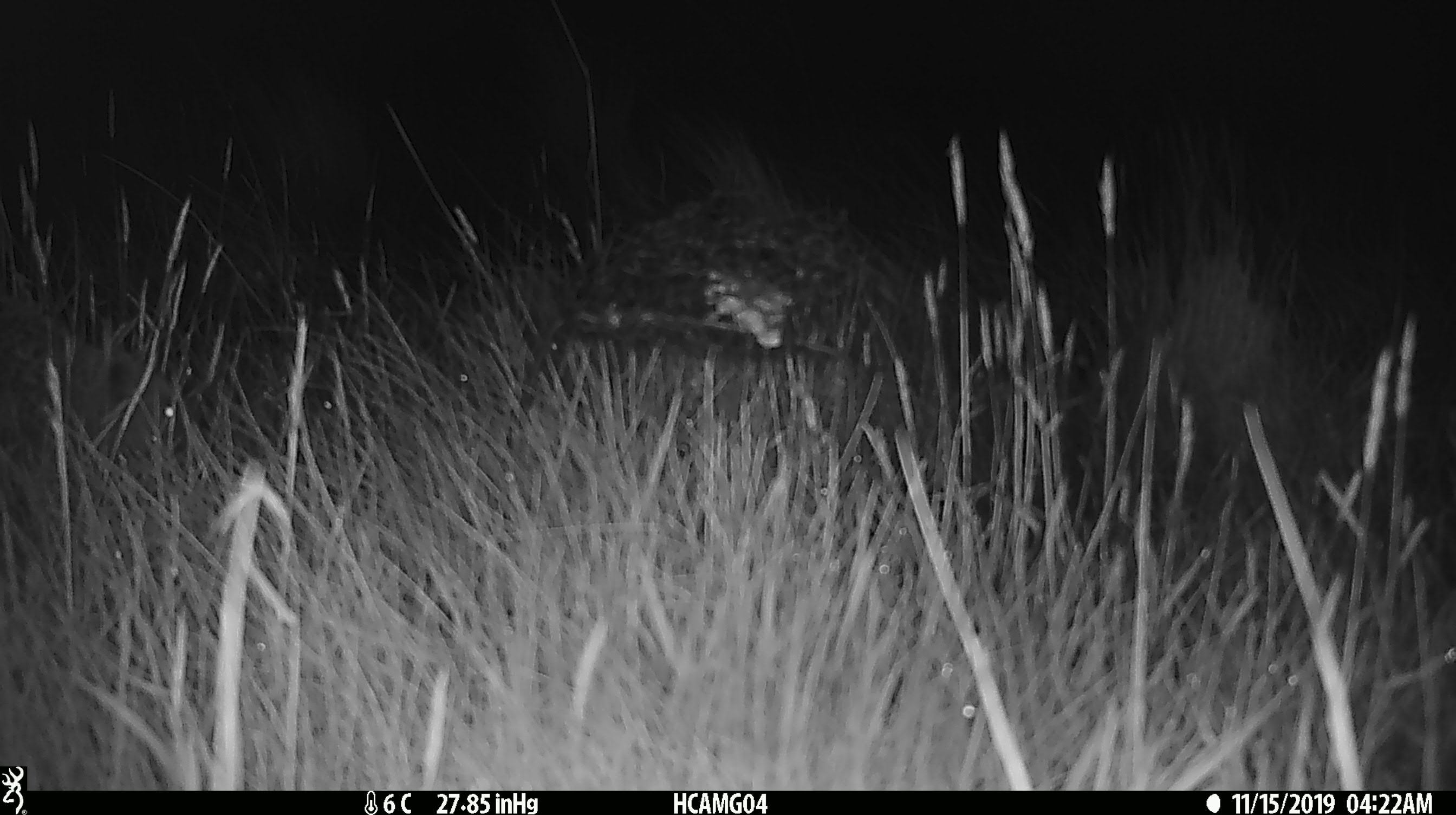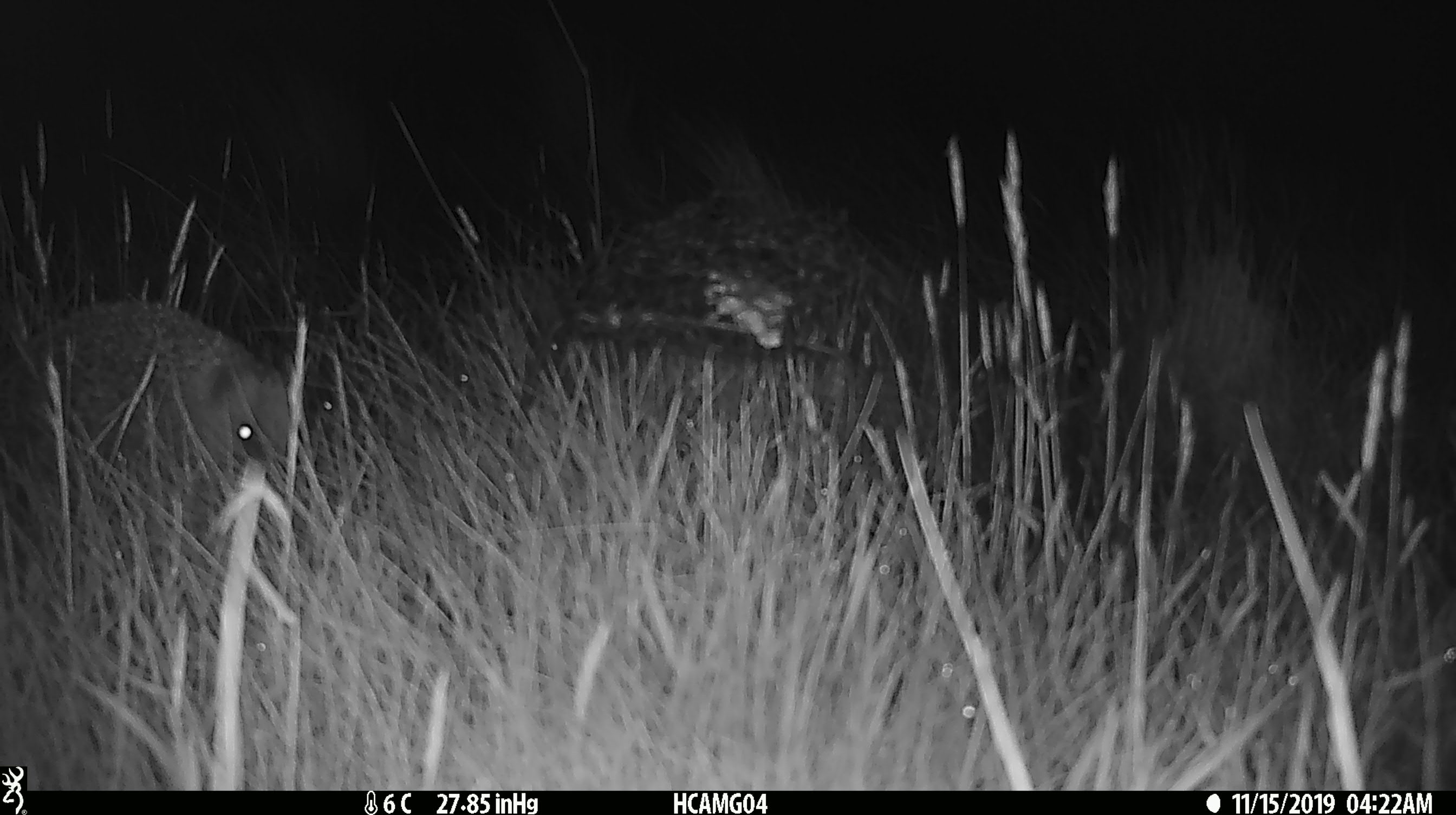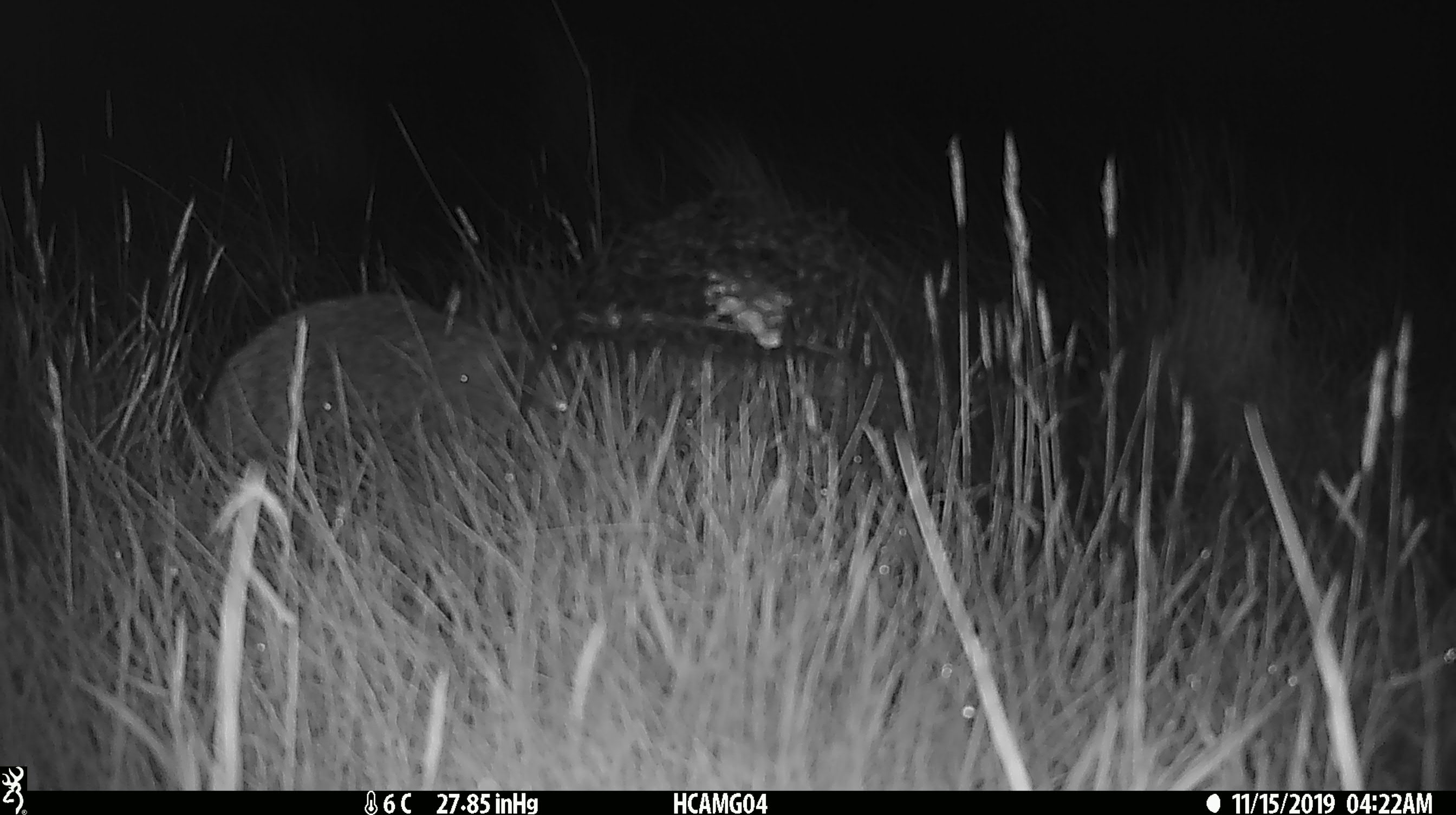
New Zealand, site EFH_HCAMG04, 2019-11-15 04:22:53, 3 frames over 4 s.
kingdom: Animalia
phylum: Chordata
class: Mammalia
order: Eulipotyphla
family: Erinaceidae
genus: Erinaceus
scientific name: Erinaceus europaeus europaeus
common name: european hedgehog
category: hedgehog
Hedgehog (european hedgehog) (Erinaceus europaeus europaeus).